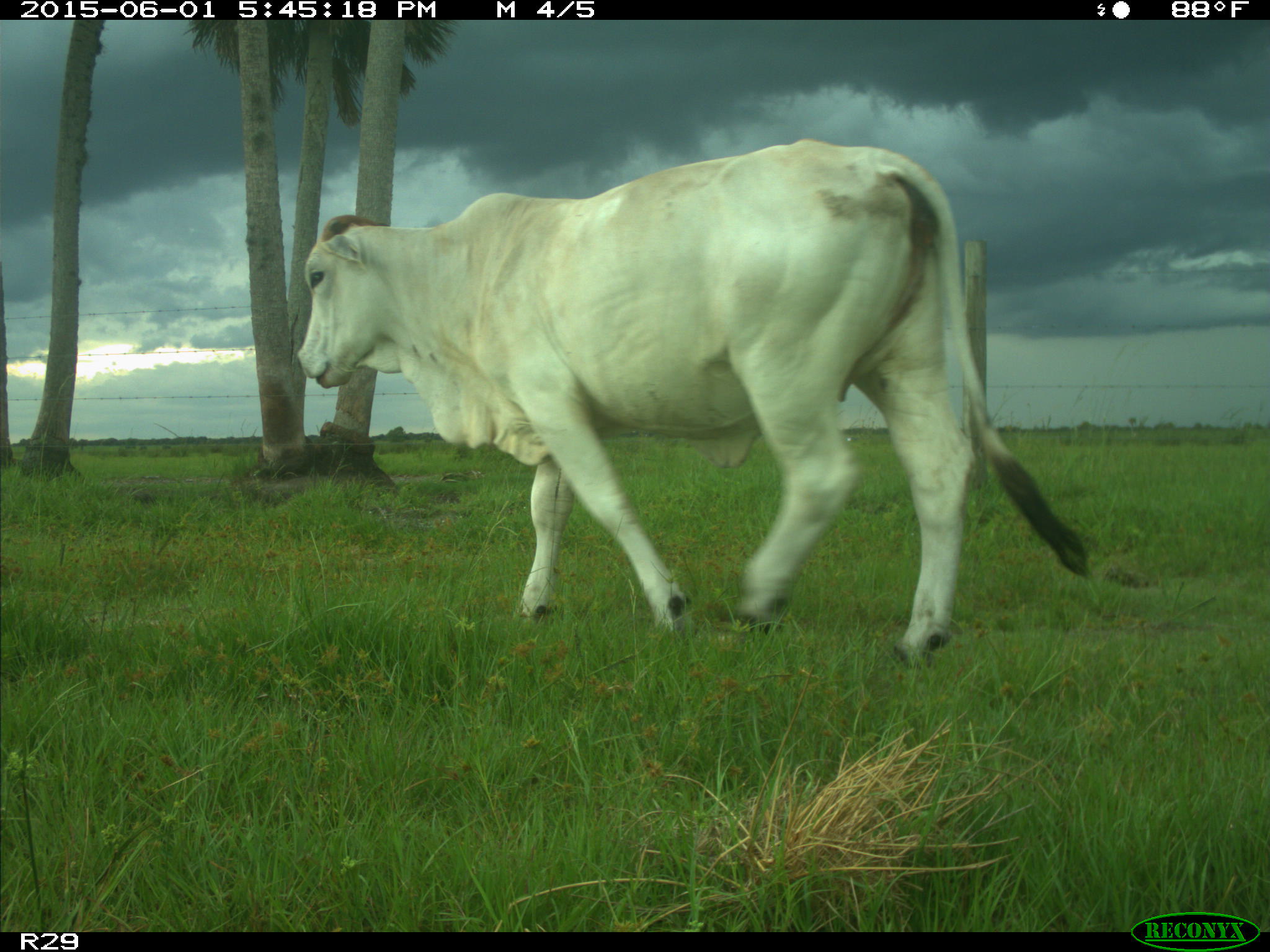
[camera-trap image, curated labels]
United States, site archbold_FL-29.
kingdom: Animalia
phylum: Chordata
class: Mammalia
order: Artiodactyla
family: Bovidae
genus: Bos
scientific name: Bos taurus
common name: domestic cow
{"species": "Bos taurus (domestic cow)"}